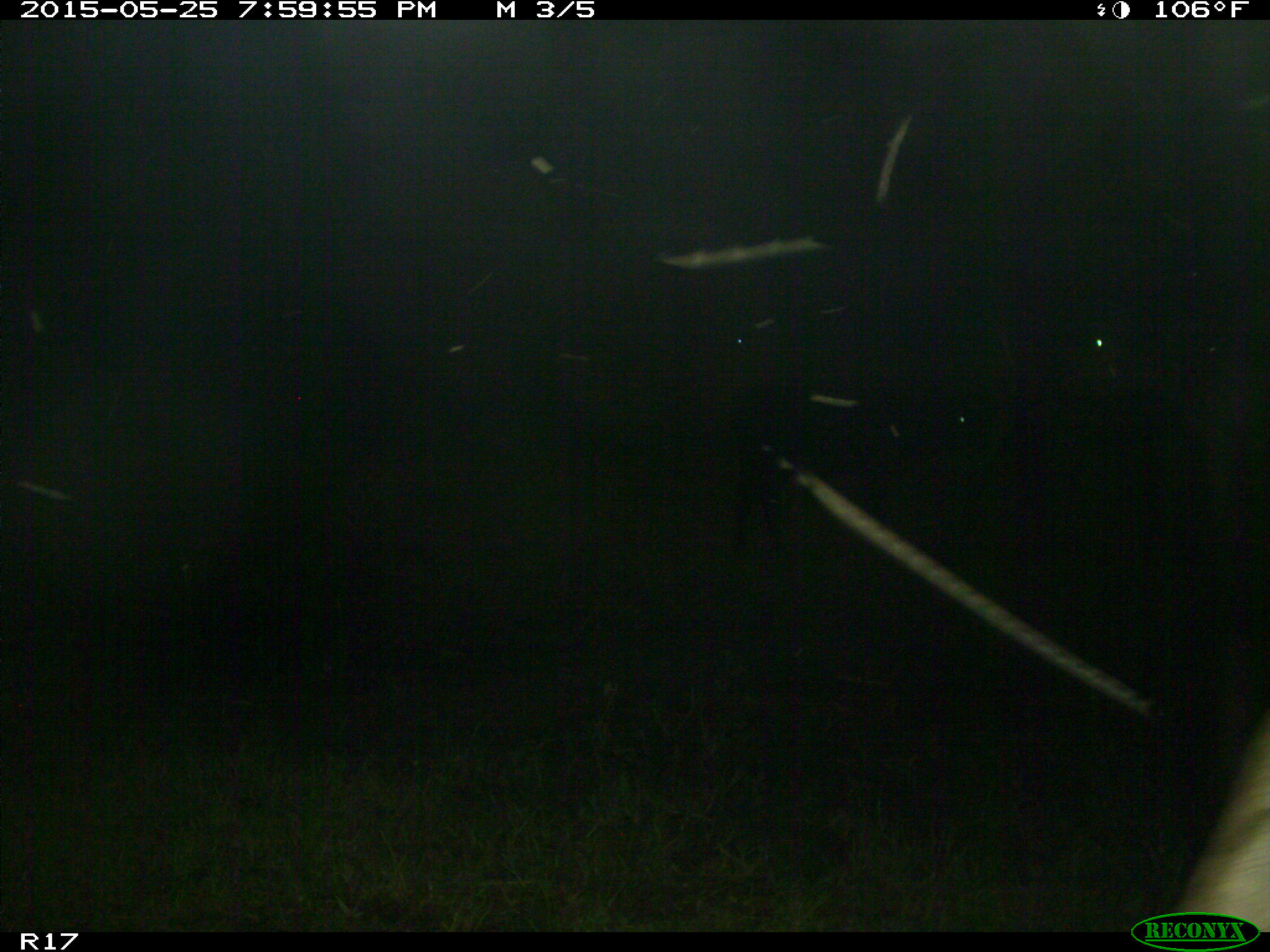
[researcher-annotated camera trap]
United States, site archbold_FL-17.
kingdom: Animalia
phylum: Chordata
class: Mammalia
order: Artiodactyla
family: Bovidae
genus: Bos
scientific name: Bos taurus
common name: domestic cow